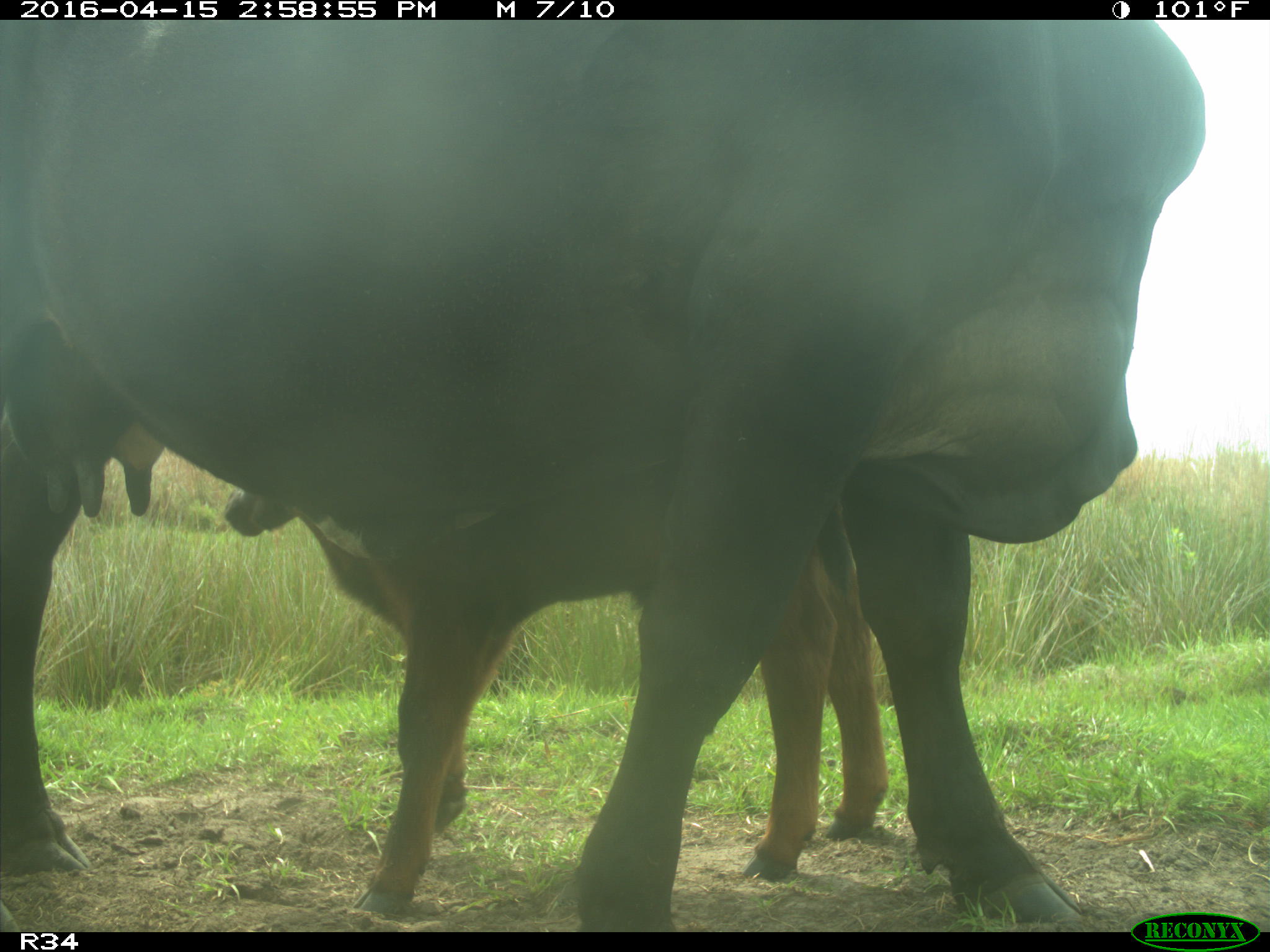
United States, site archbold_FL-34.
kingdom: Animalia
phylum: Chordata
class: Mammalia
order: Artiodactyla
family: Bovidae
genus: Bos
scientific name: Bos taurus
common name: domestic cow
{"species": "Bos taurus (domestic cow)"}